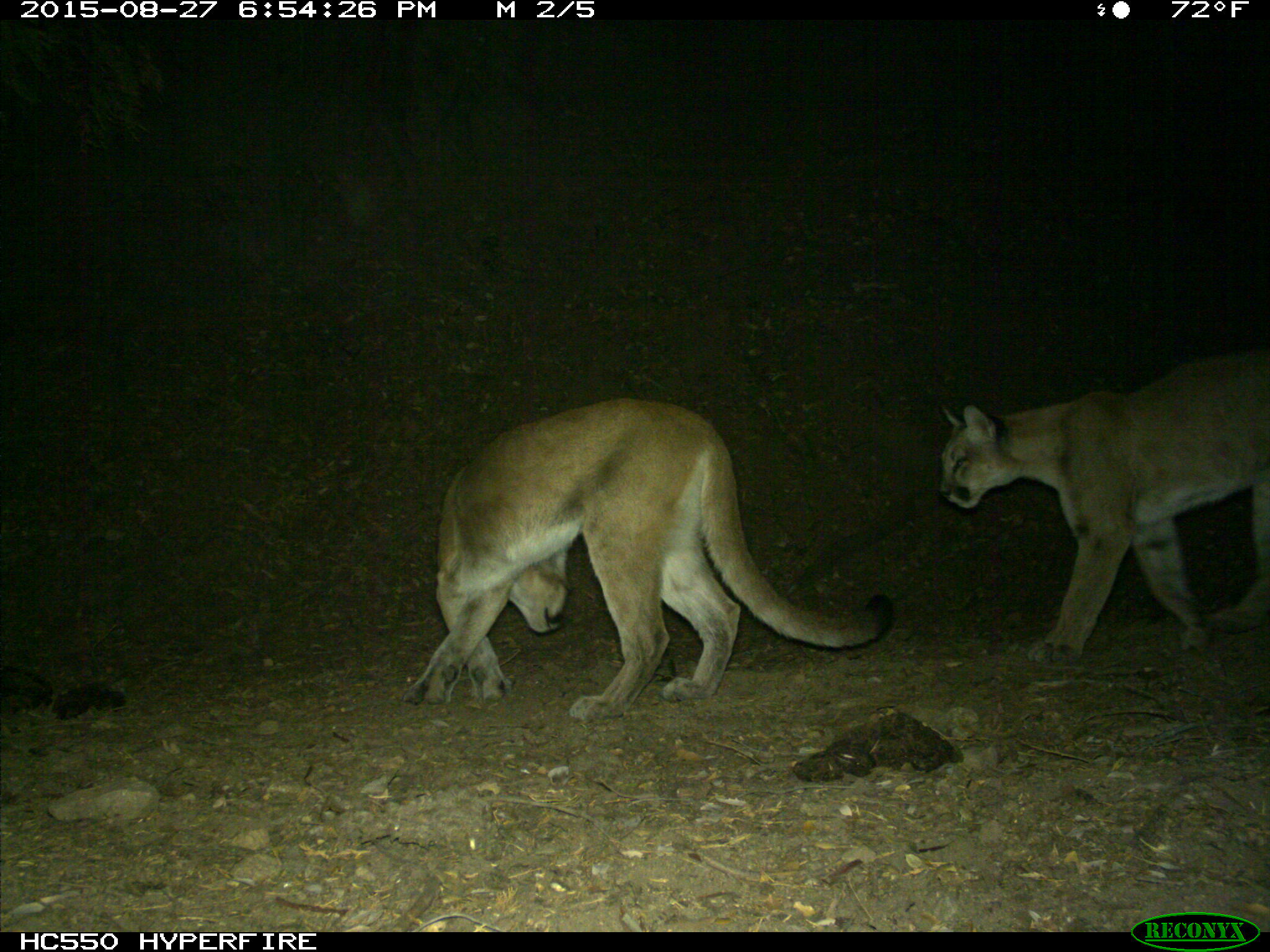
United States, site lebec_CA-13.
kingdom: Animalia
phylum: Chordata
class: Mammalia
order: Carnivora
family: Felidae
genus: Puma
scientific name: Puma concolor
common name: mountain lion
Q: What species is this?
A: Puma concolor (mountain lion).